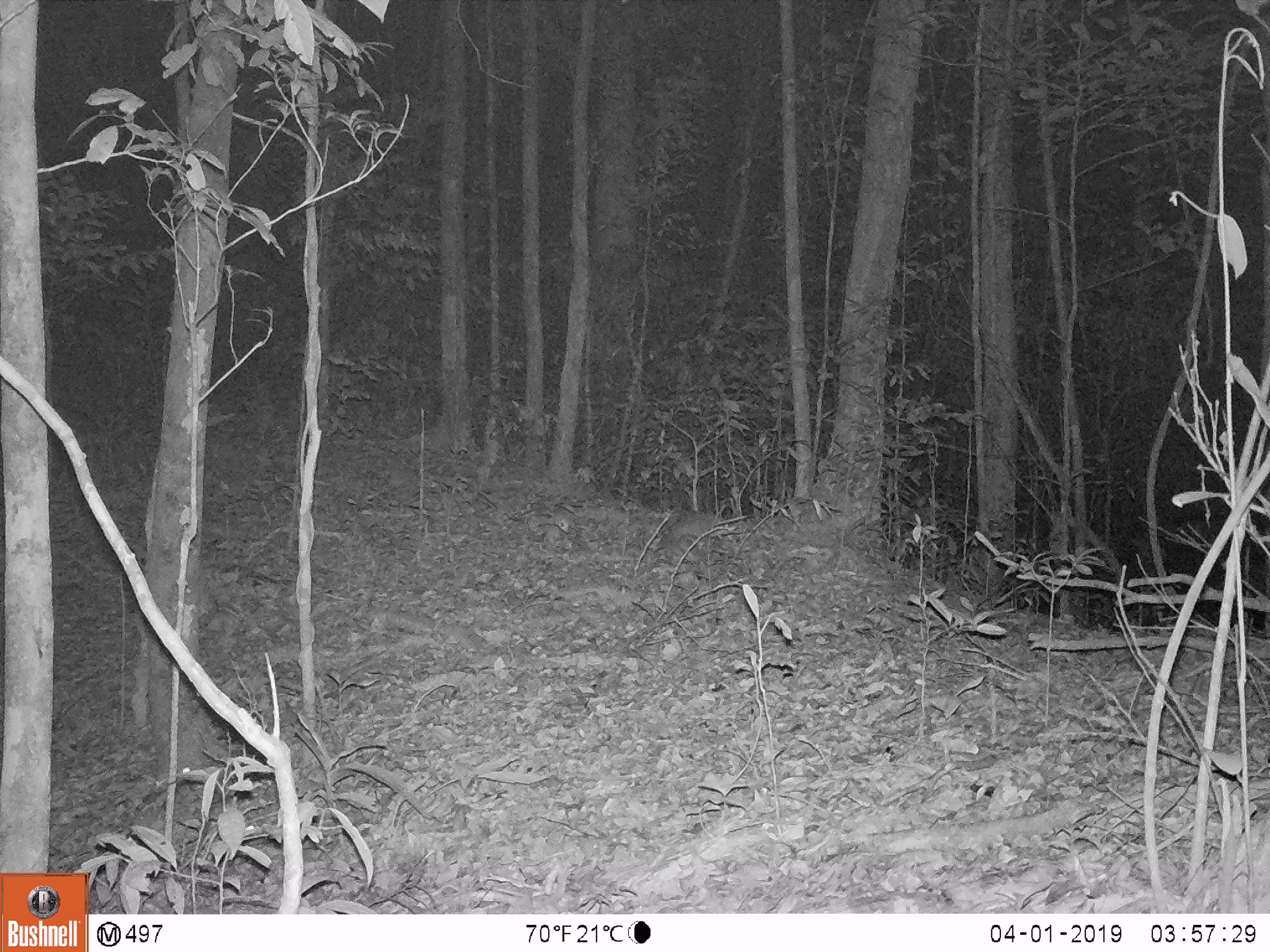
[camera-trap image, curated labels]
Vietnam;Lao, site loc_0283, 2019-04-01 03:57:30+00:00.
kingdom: Animalia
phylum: Chordata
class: Mammalia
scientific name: Mammalia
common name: mammal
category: unidentified small mammal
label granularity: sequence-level